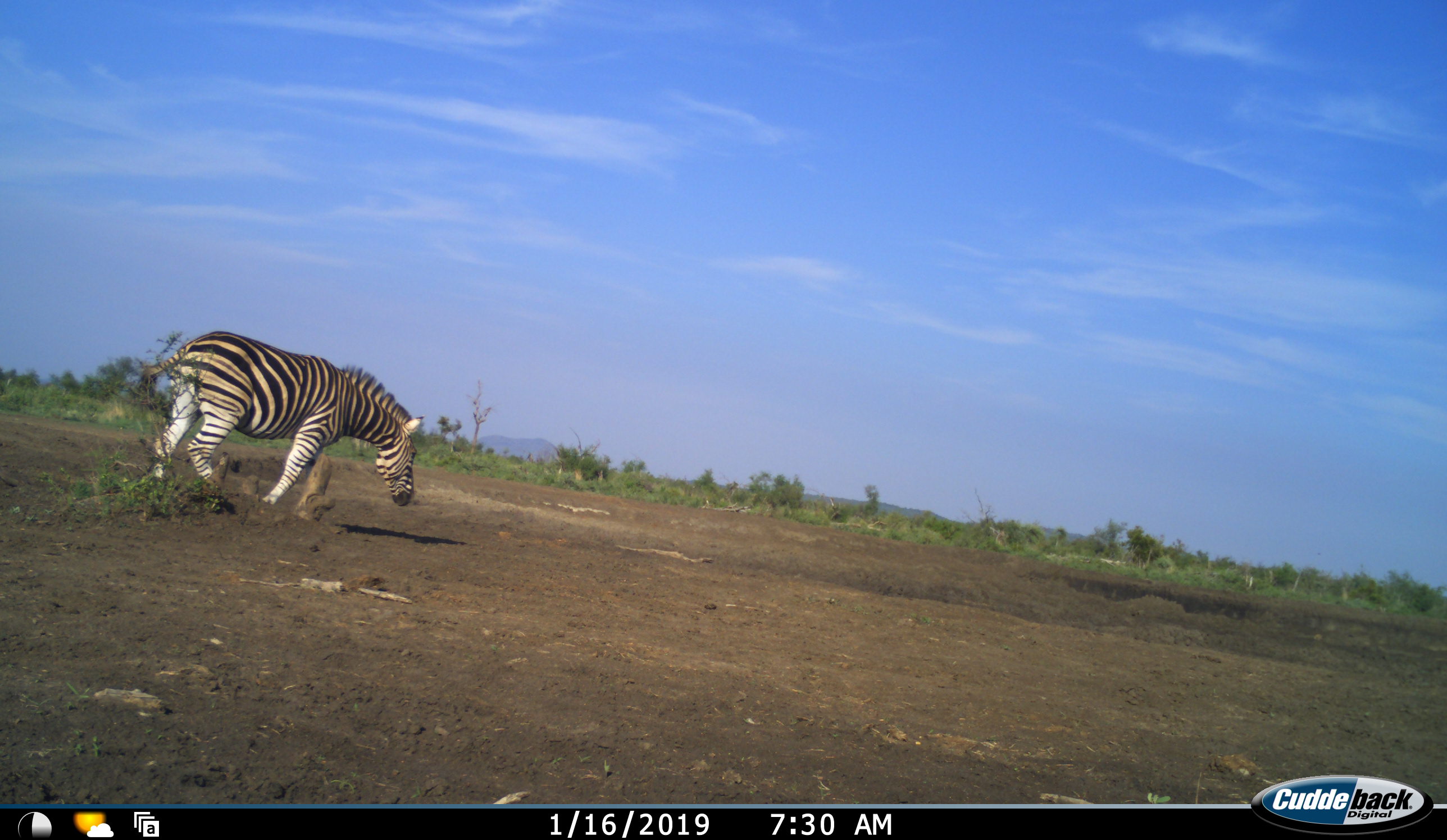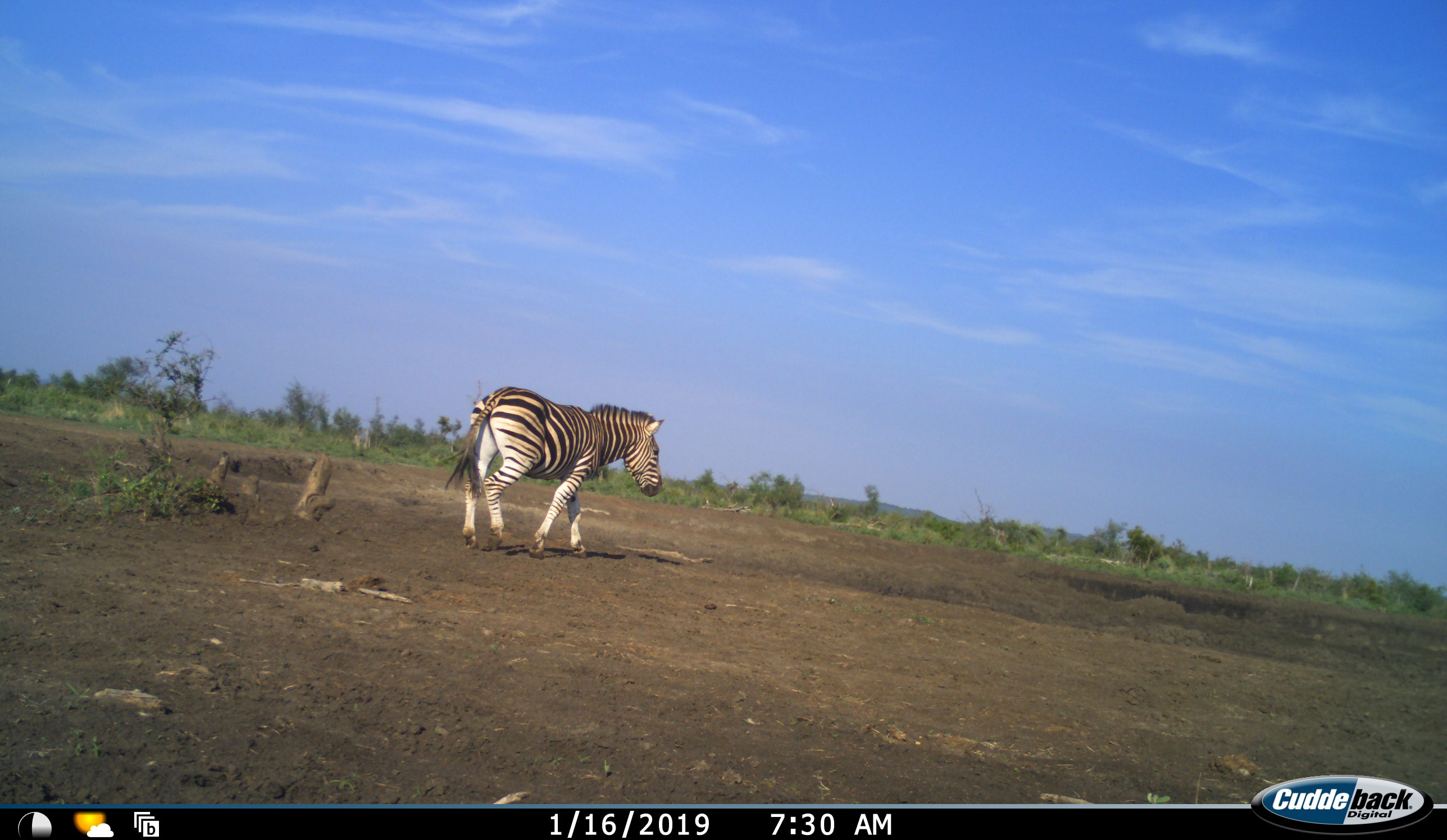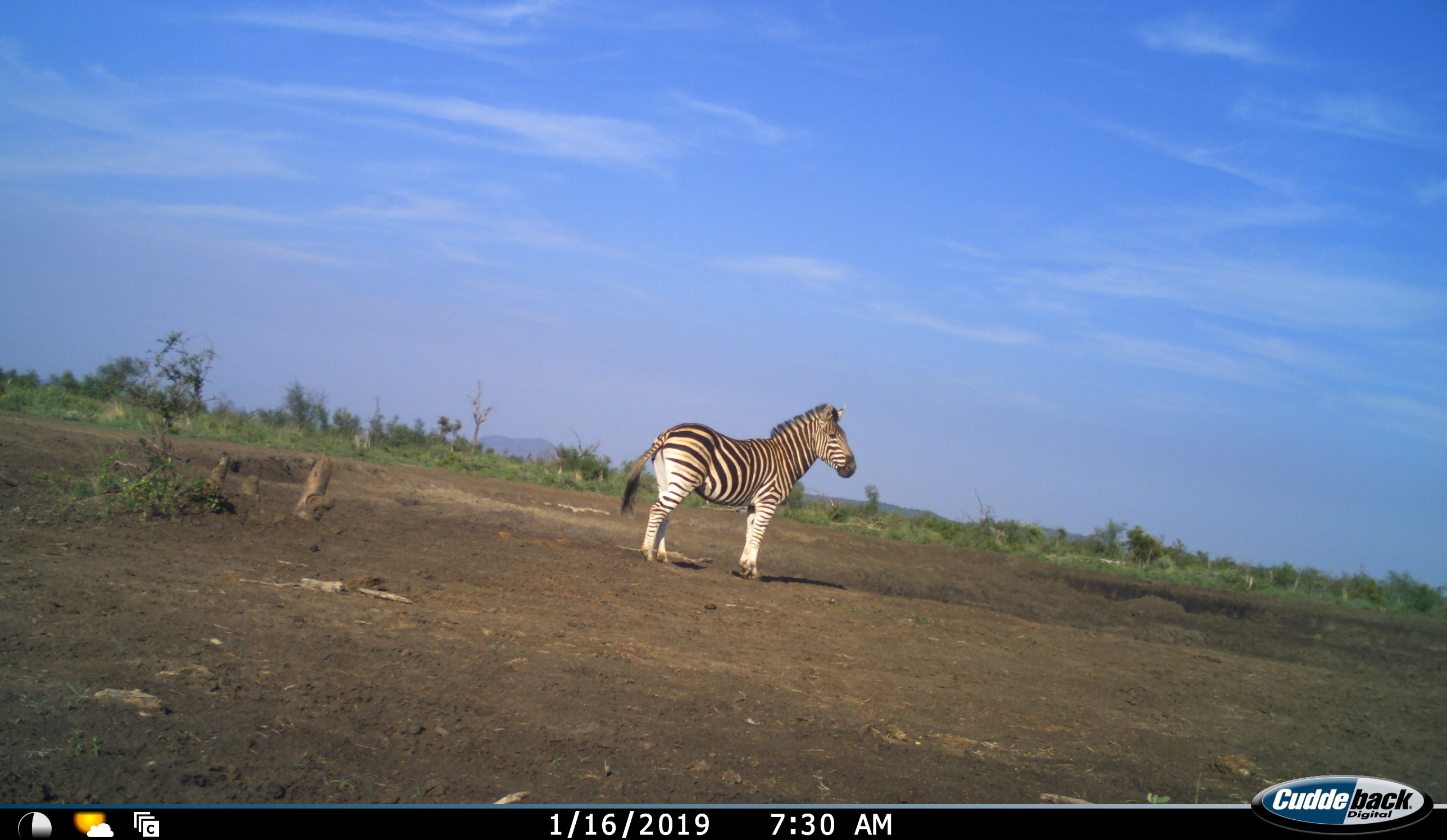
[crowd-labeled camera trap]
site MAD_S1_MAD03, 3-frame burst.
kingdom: Animalia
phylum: Chordata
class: Mammalia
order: Perissodactyla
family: Equidae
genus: Equus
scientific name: Equus quagga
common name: plains zebra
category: zebraplains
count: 1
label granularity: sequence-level